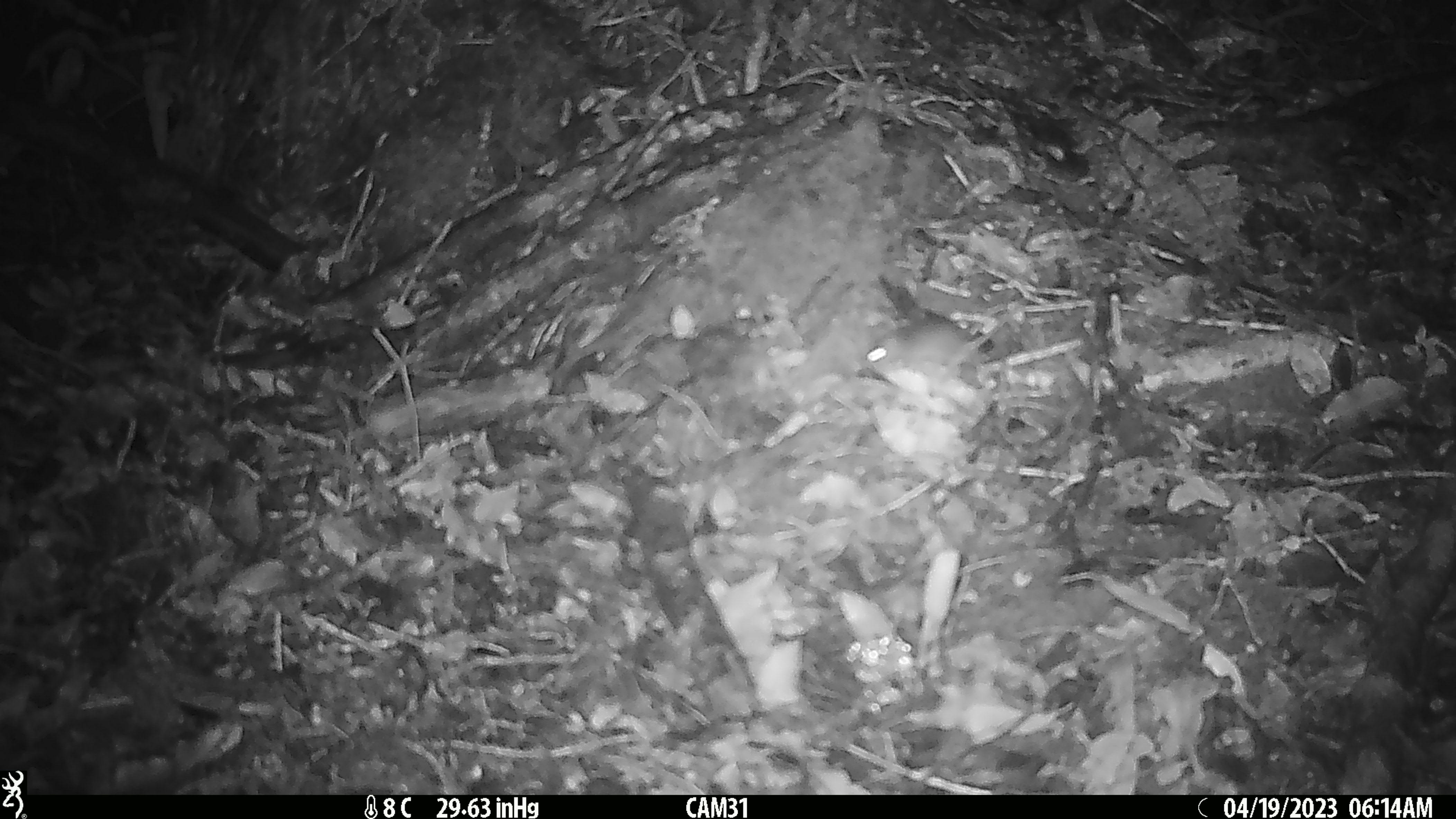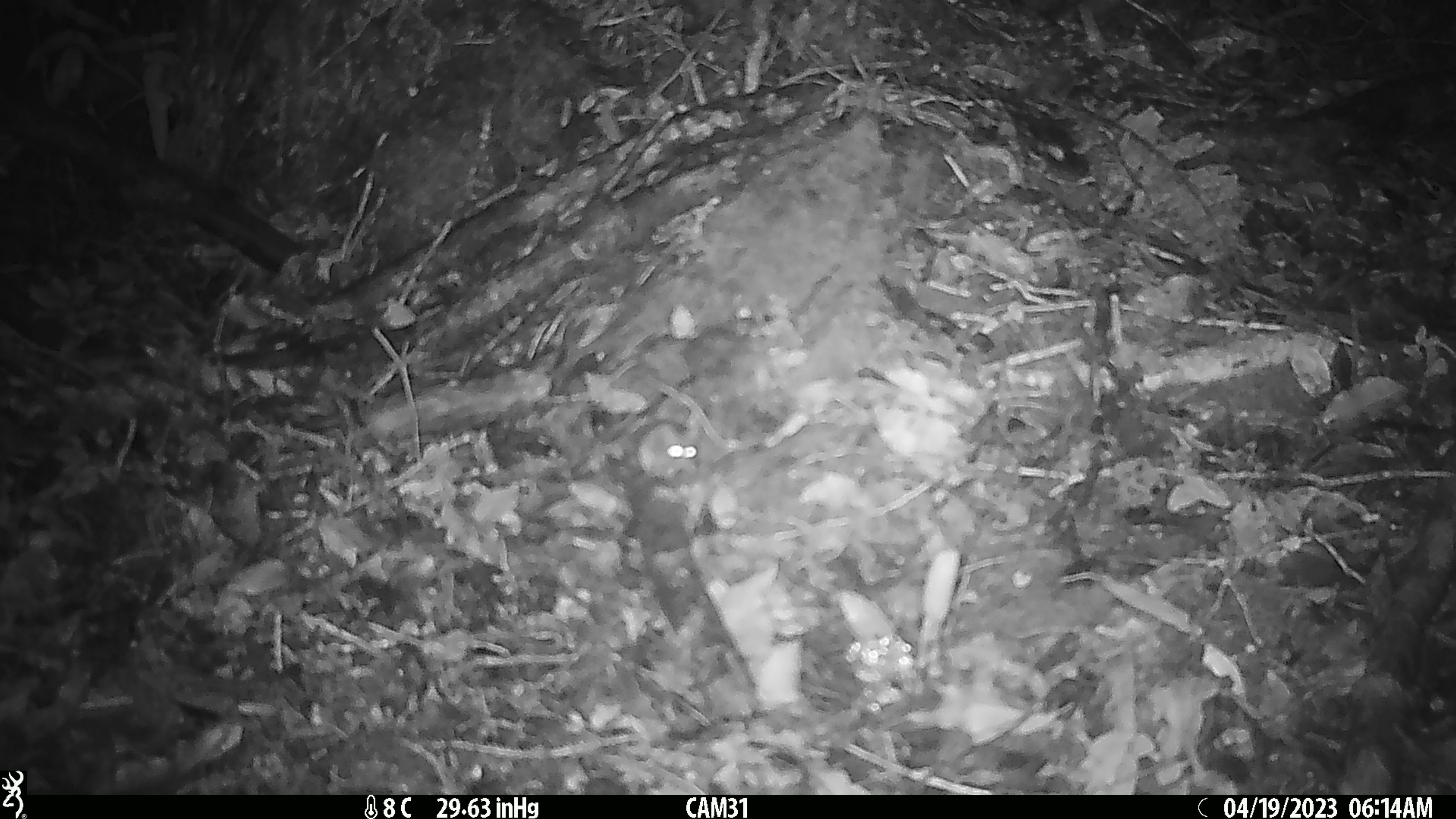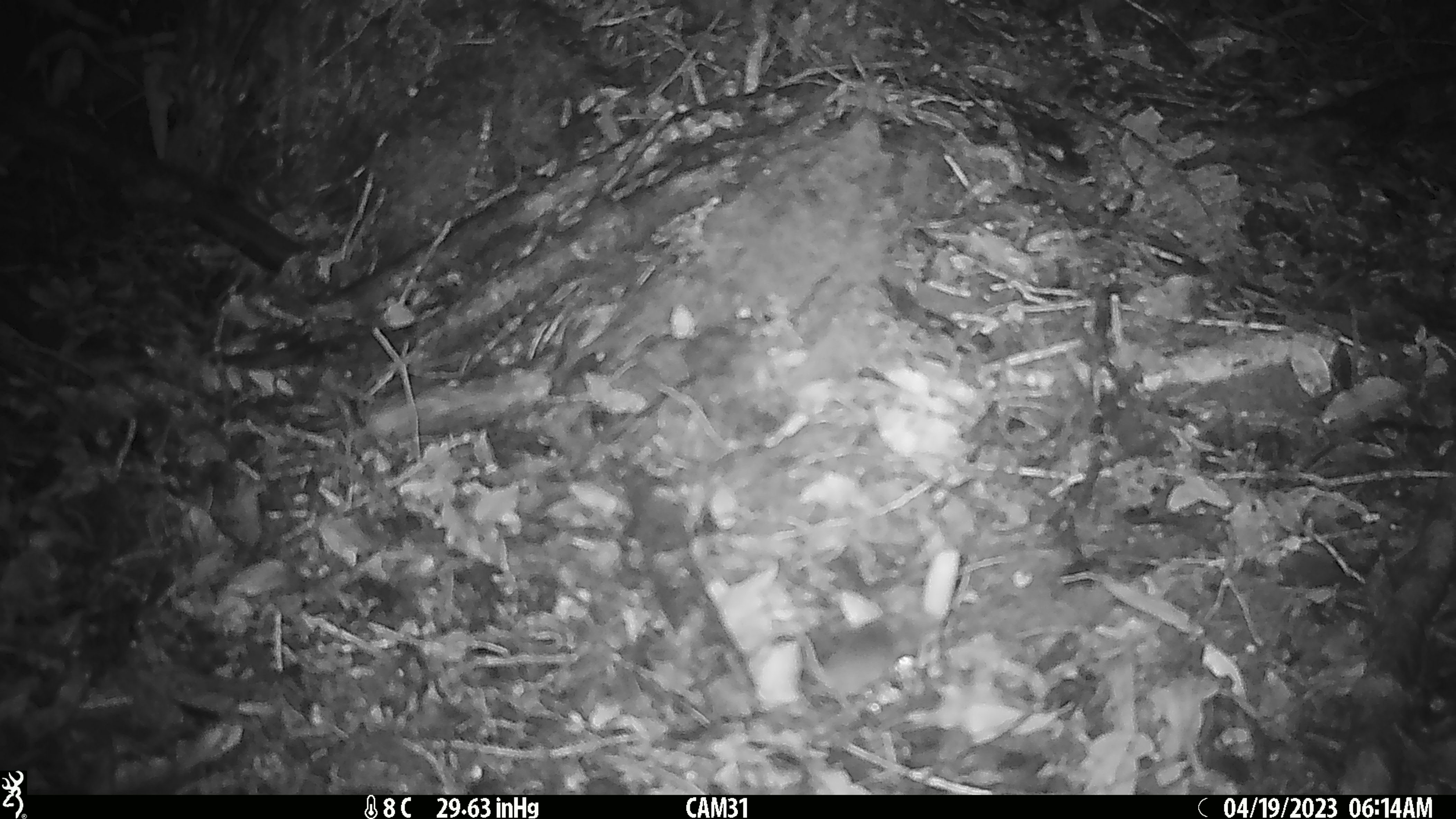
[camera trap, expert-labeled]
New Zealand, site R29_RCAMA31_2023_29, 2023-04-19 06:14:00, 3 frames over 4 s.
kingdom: Animalia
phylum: Chordata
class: Mammalia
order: Rodentia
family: Muridae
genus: Mus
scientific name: Mus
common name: mouse